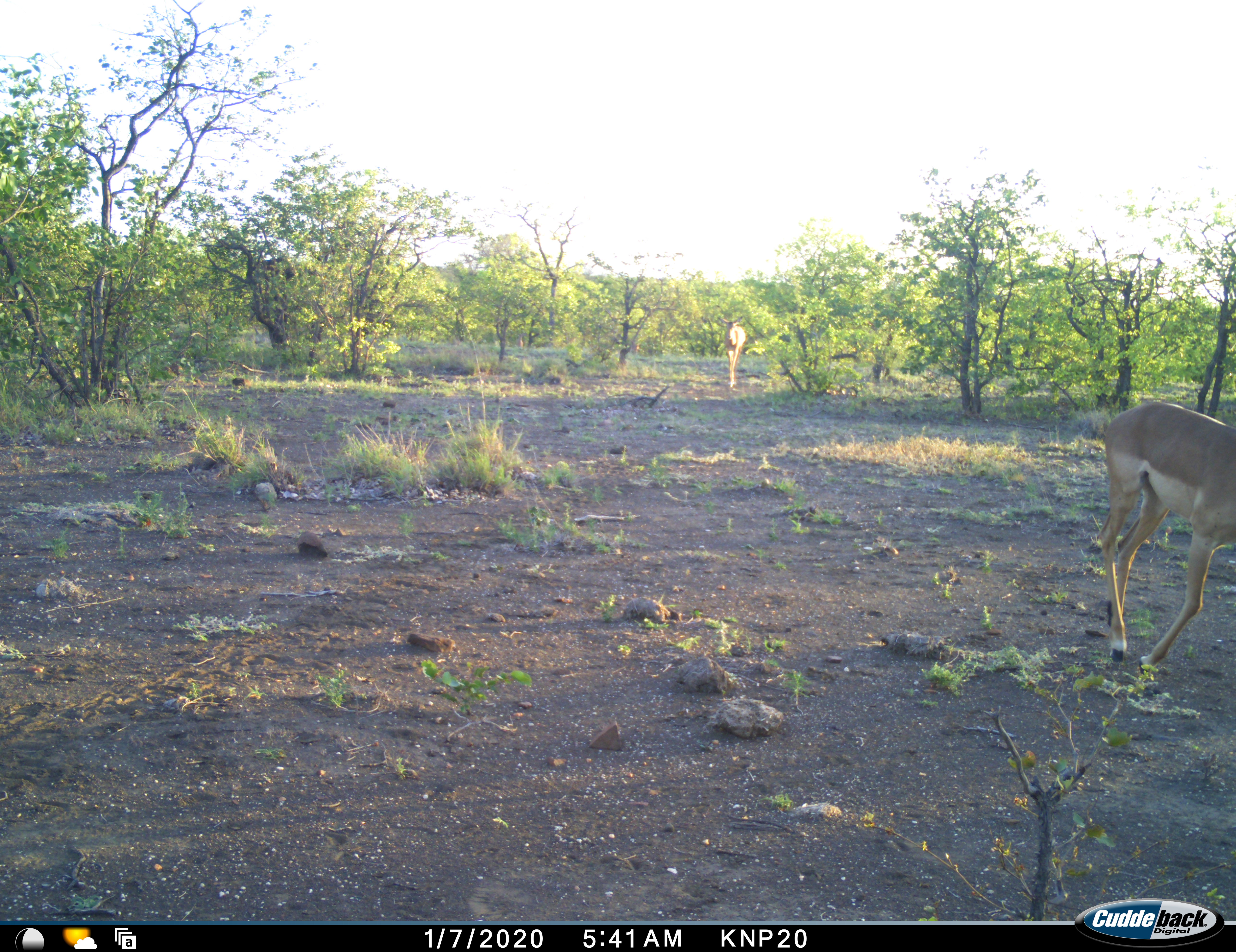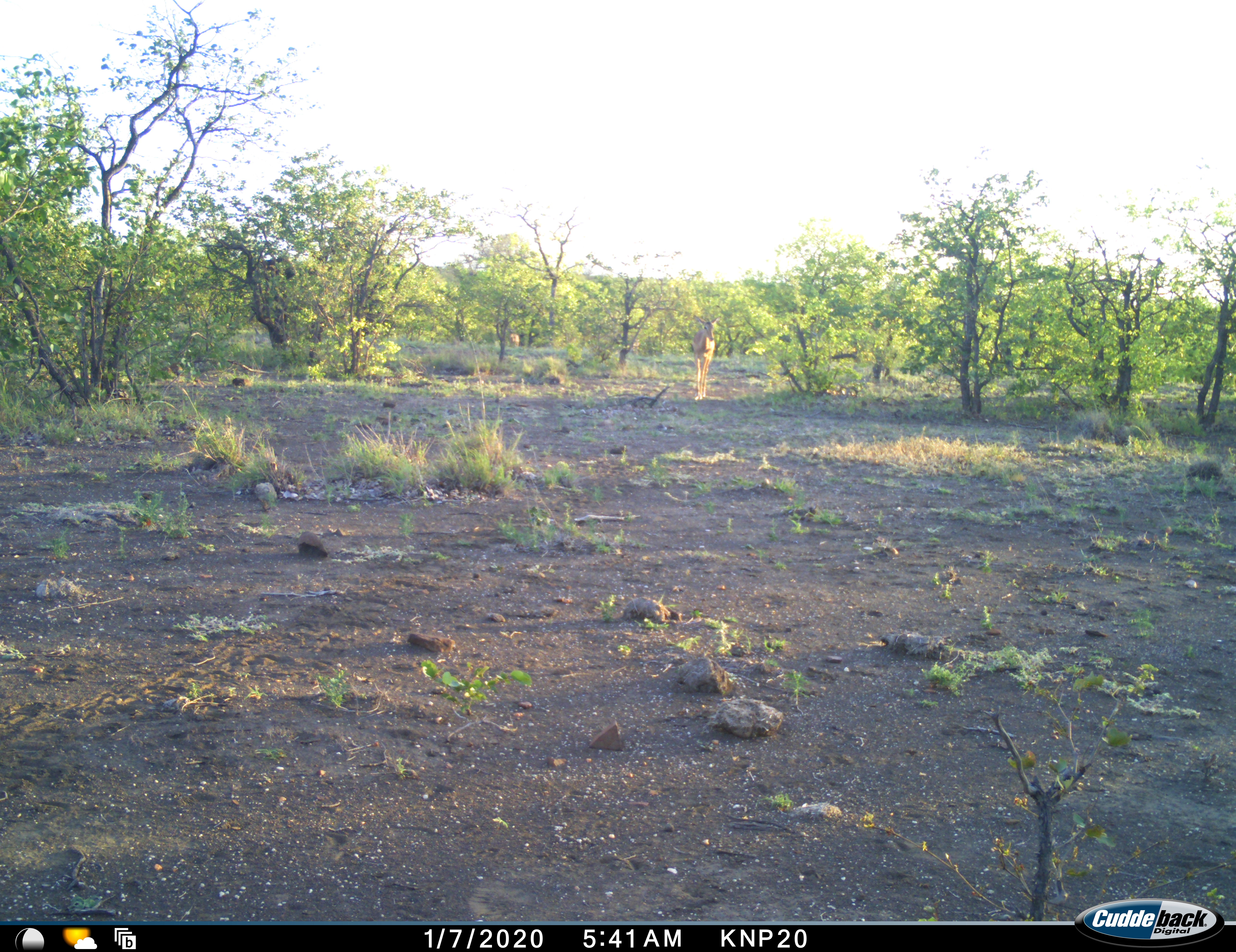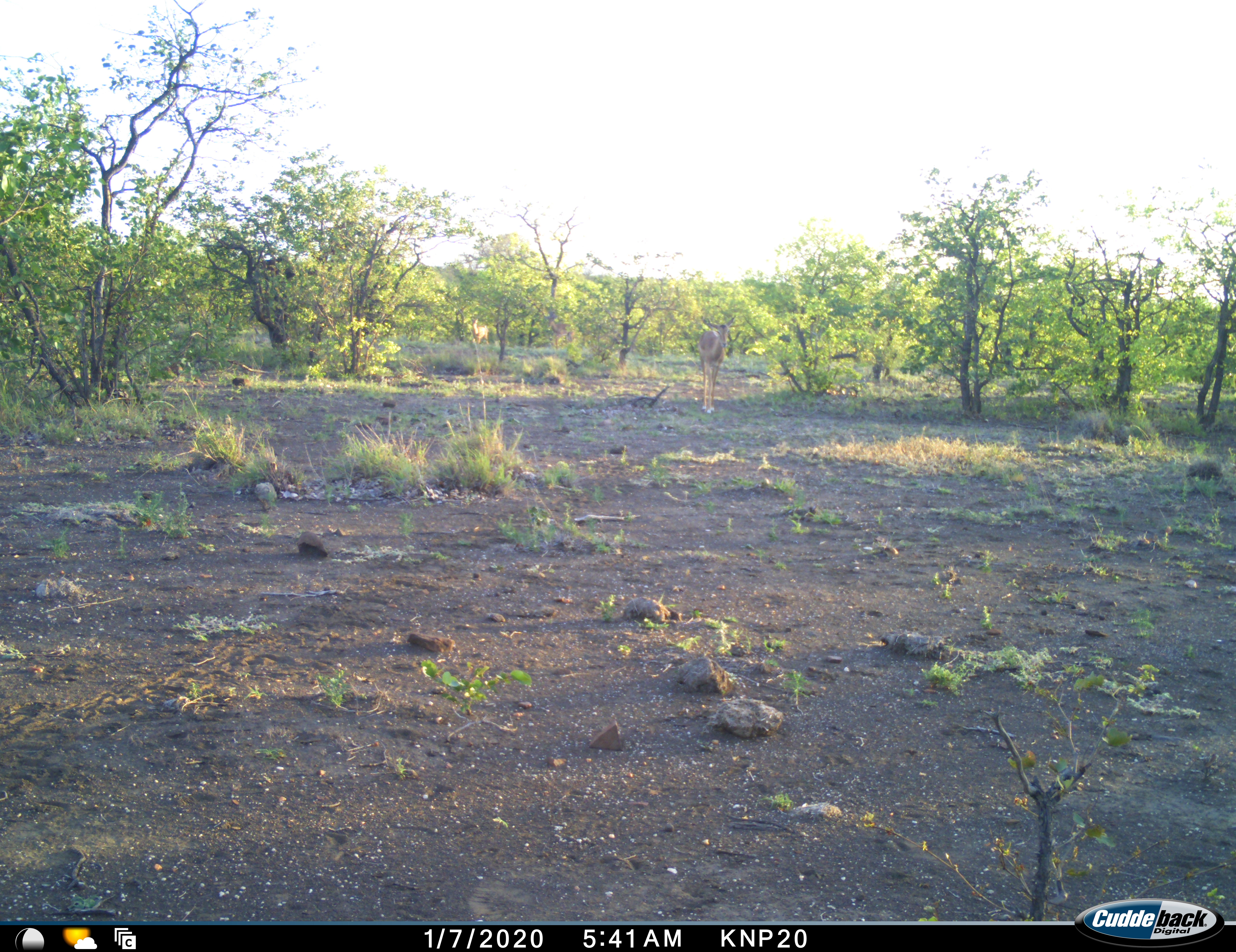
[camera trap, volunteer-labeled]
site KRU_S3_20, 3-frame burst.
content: unidentified animal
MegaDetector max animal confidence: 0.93